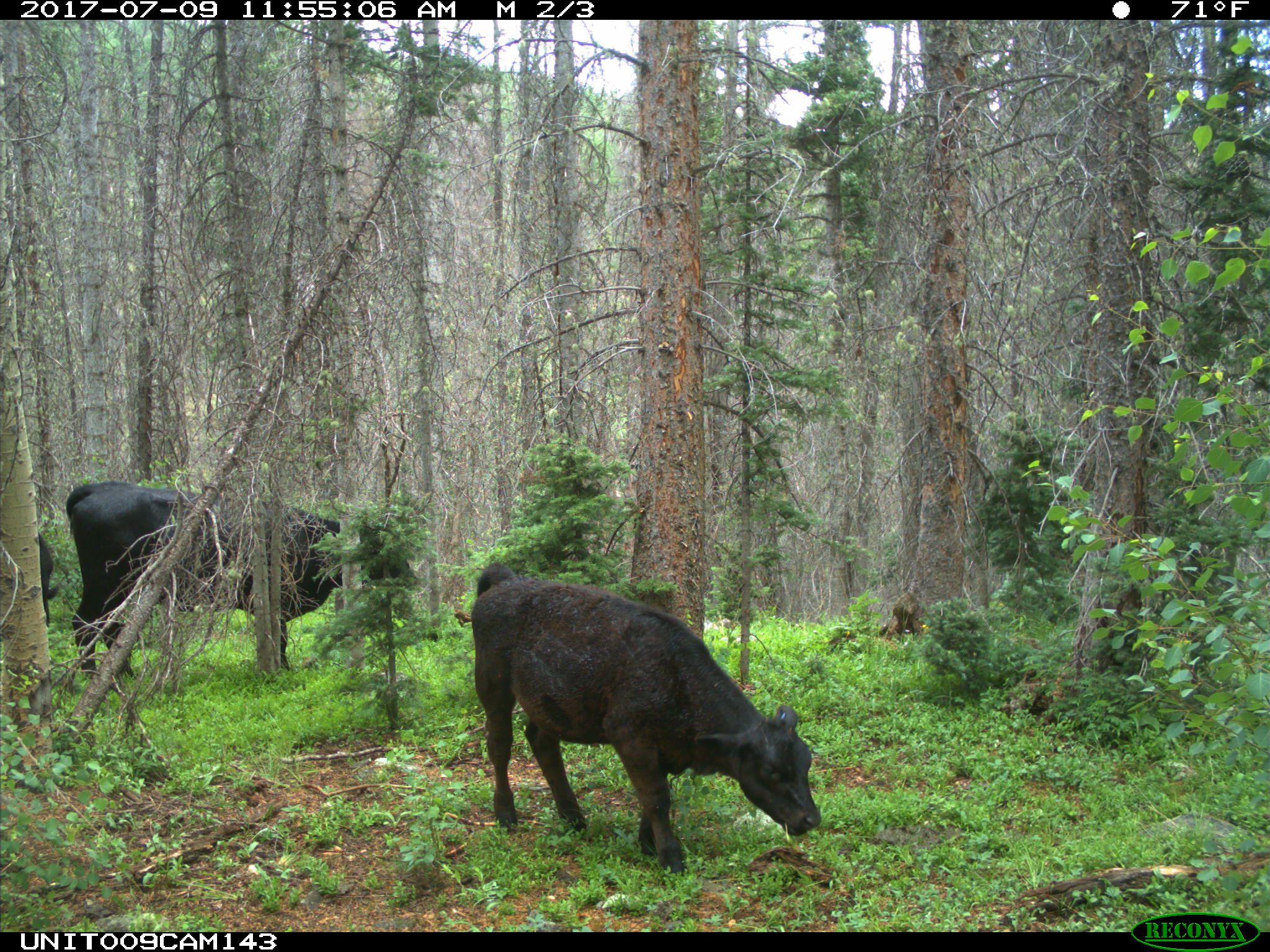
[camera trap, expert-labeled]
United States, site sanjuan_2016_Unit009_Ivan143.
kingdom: Animalia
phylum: Chordata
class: Mammalia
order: Artiodactyla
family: Bovidae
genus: Bos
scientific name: Bos taurus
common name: domestic cow